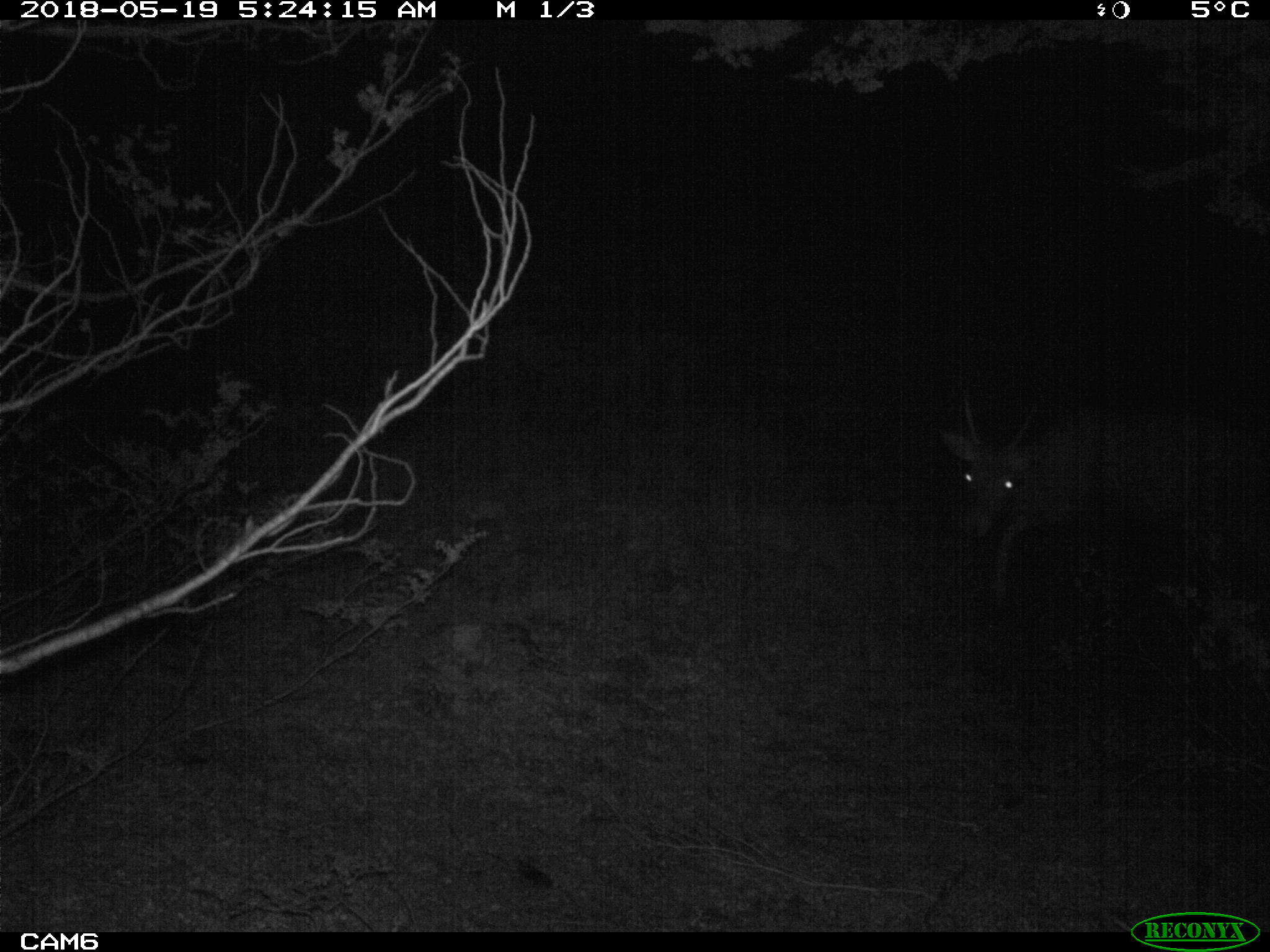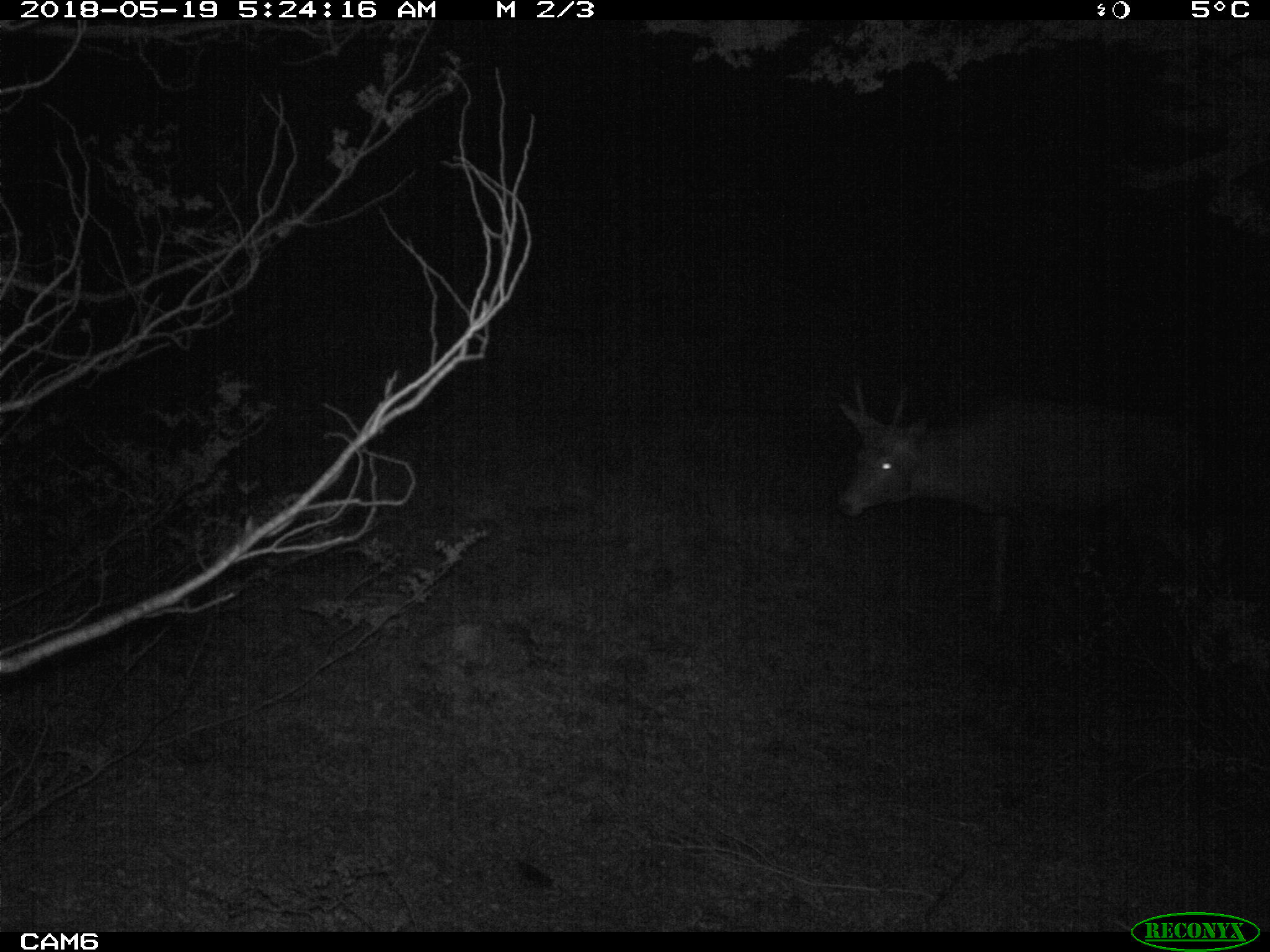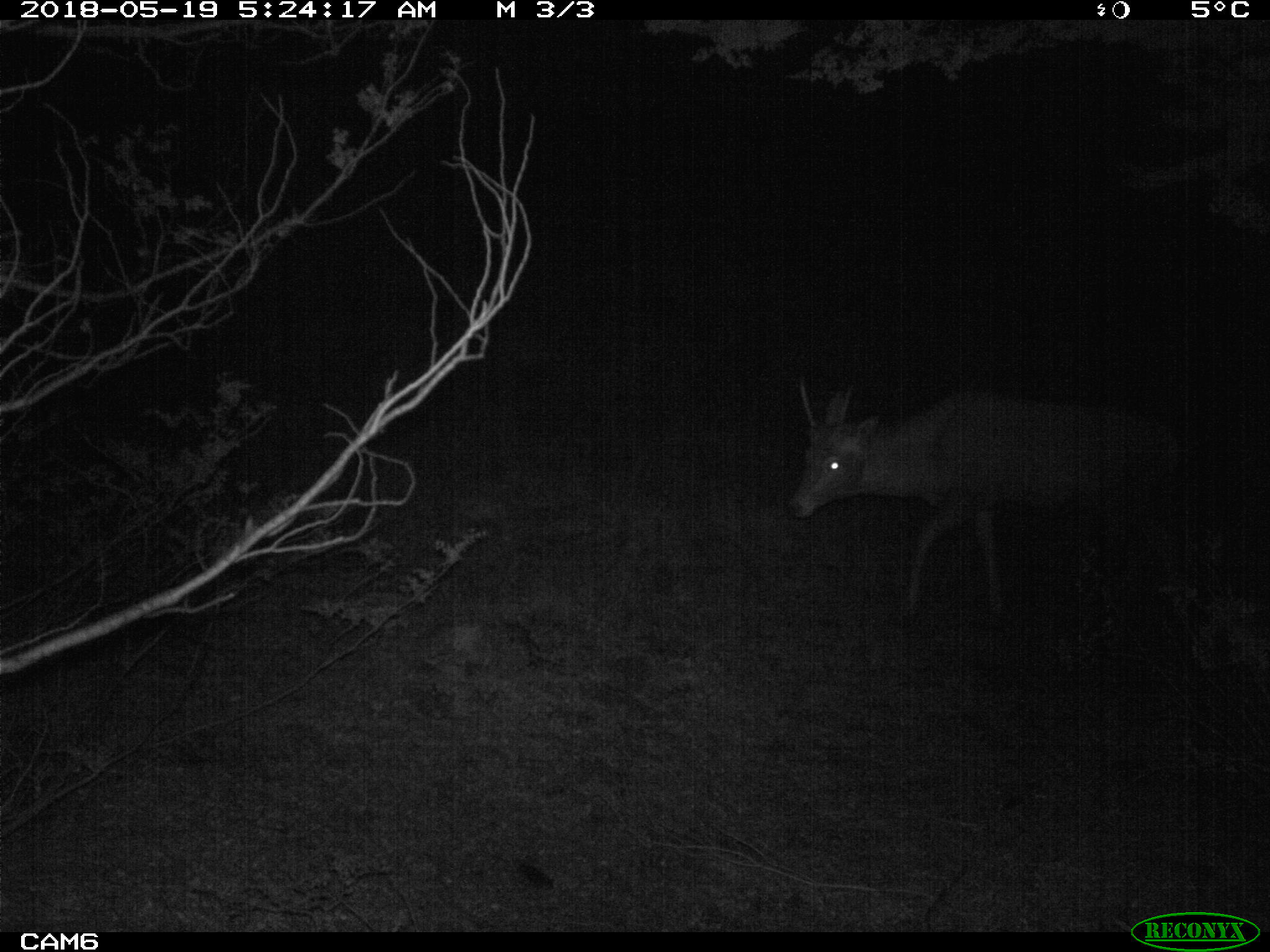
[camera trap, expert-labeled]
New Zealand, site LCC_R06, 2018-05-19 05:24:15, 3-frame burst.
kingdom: Animalia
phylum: Chordata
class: Mammalia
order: Artiodactyla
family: Cervidae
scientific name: Cervidae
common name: deer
Deer (Cervidae).